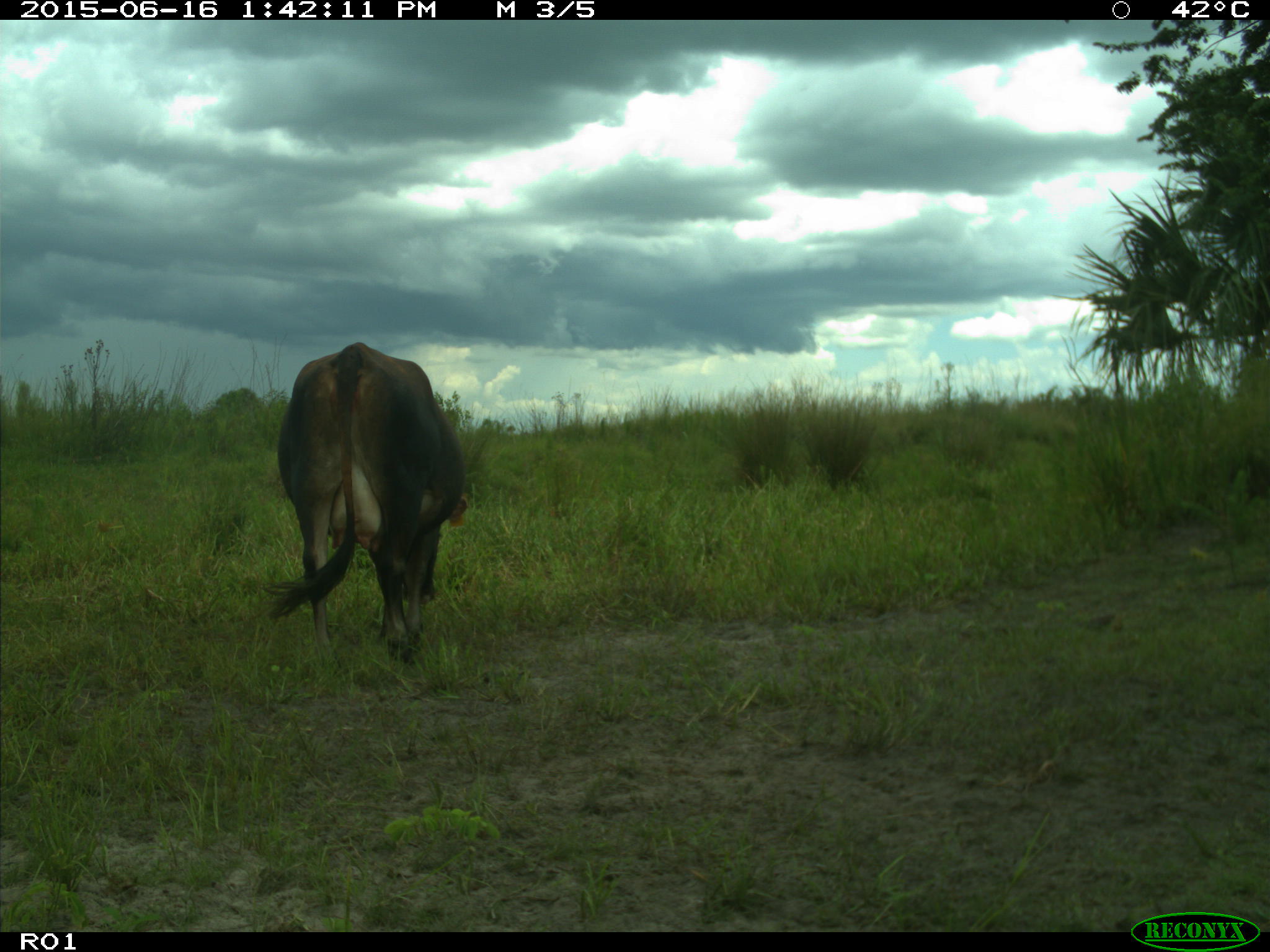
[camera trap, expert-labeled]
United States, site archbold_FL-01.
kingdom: Animalia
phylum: Chordata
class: Mammalia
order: Artiodactyla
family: Bovidae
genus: Bos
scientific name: Bos taurus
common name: domestic cow